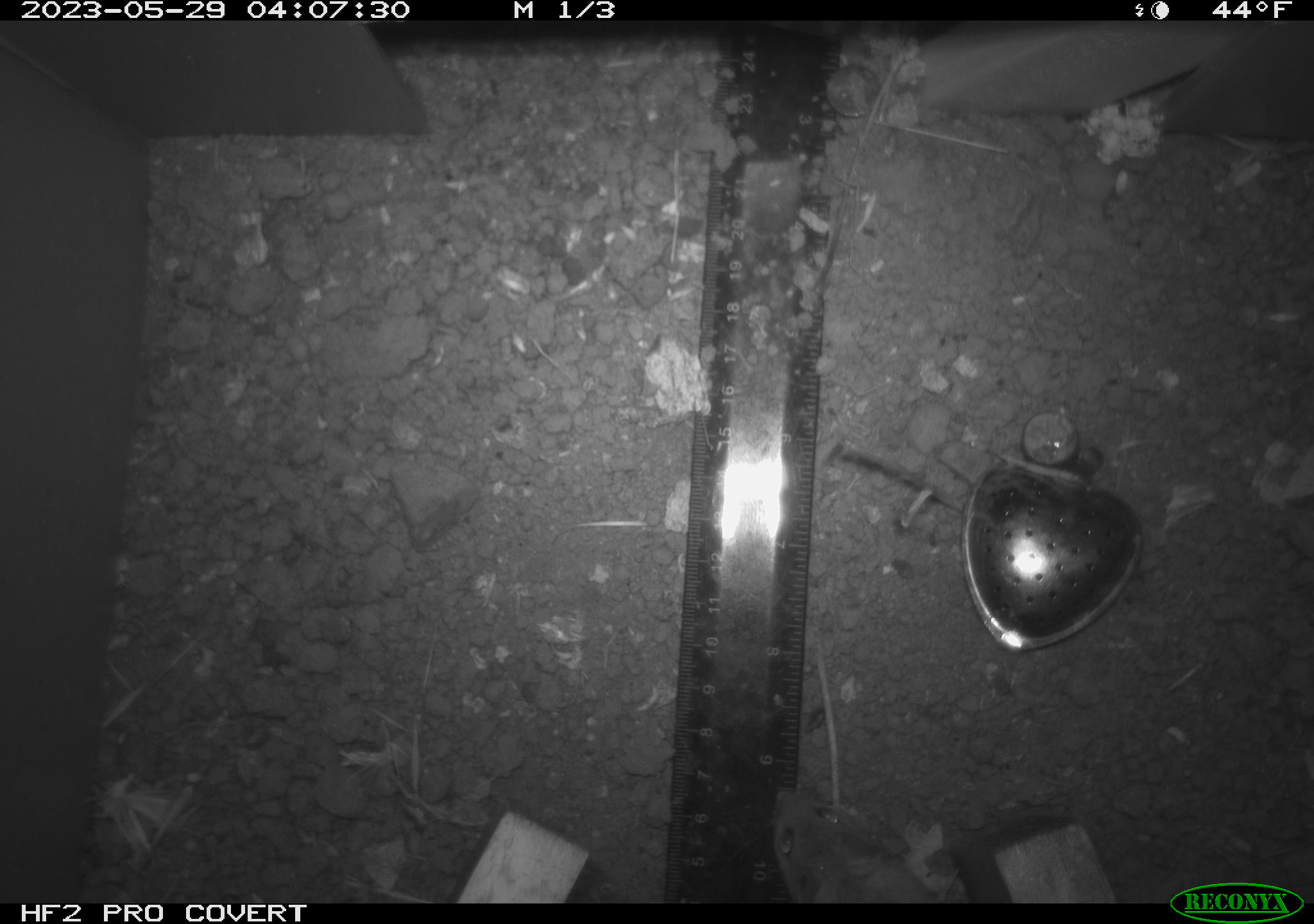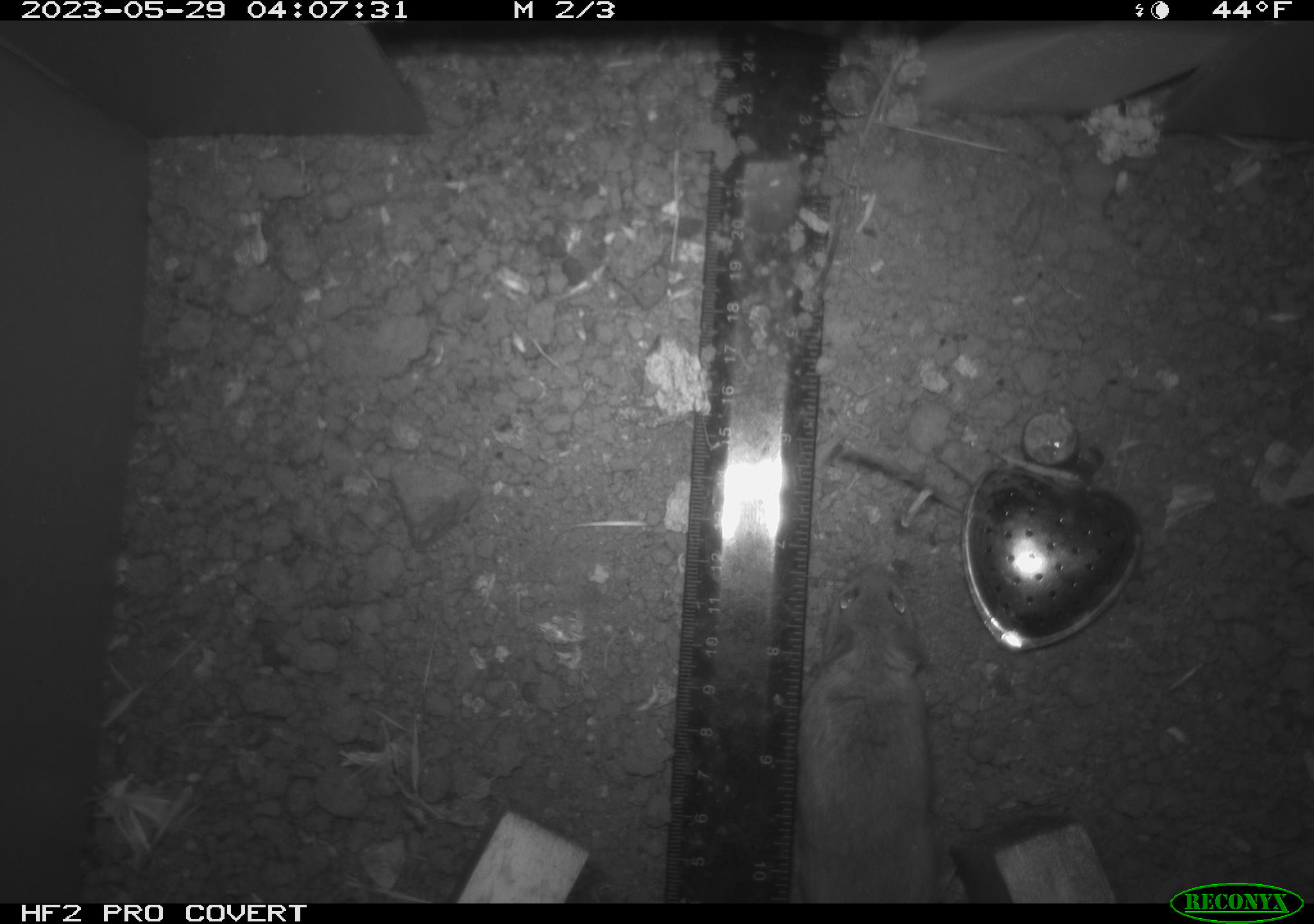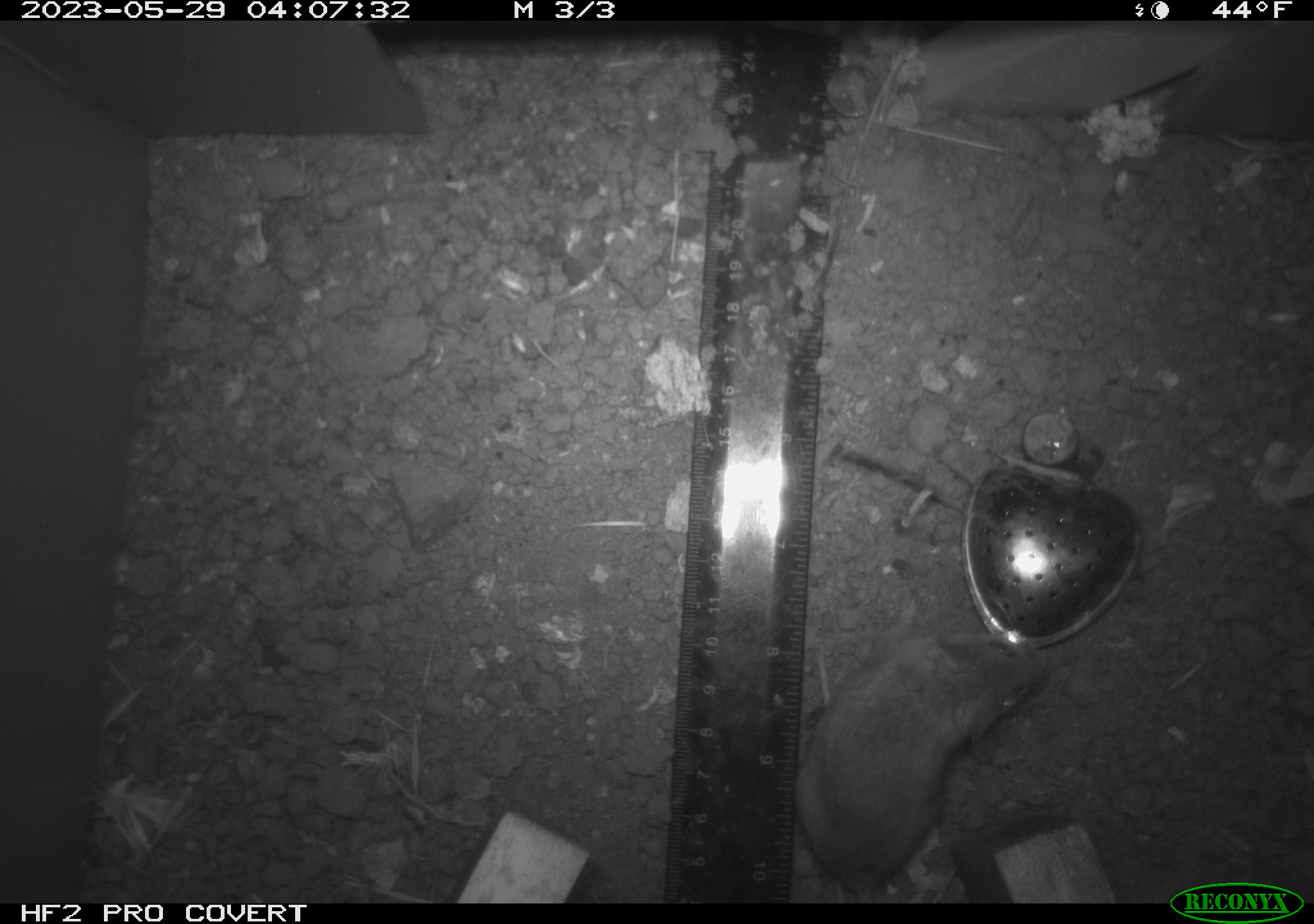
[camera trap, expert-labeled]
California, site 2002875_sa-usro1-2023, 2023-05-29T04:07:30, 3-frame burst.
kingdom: Animalia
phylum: Chordata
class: Mammalia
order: Rodentia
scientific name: Rodentia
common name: mouse species